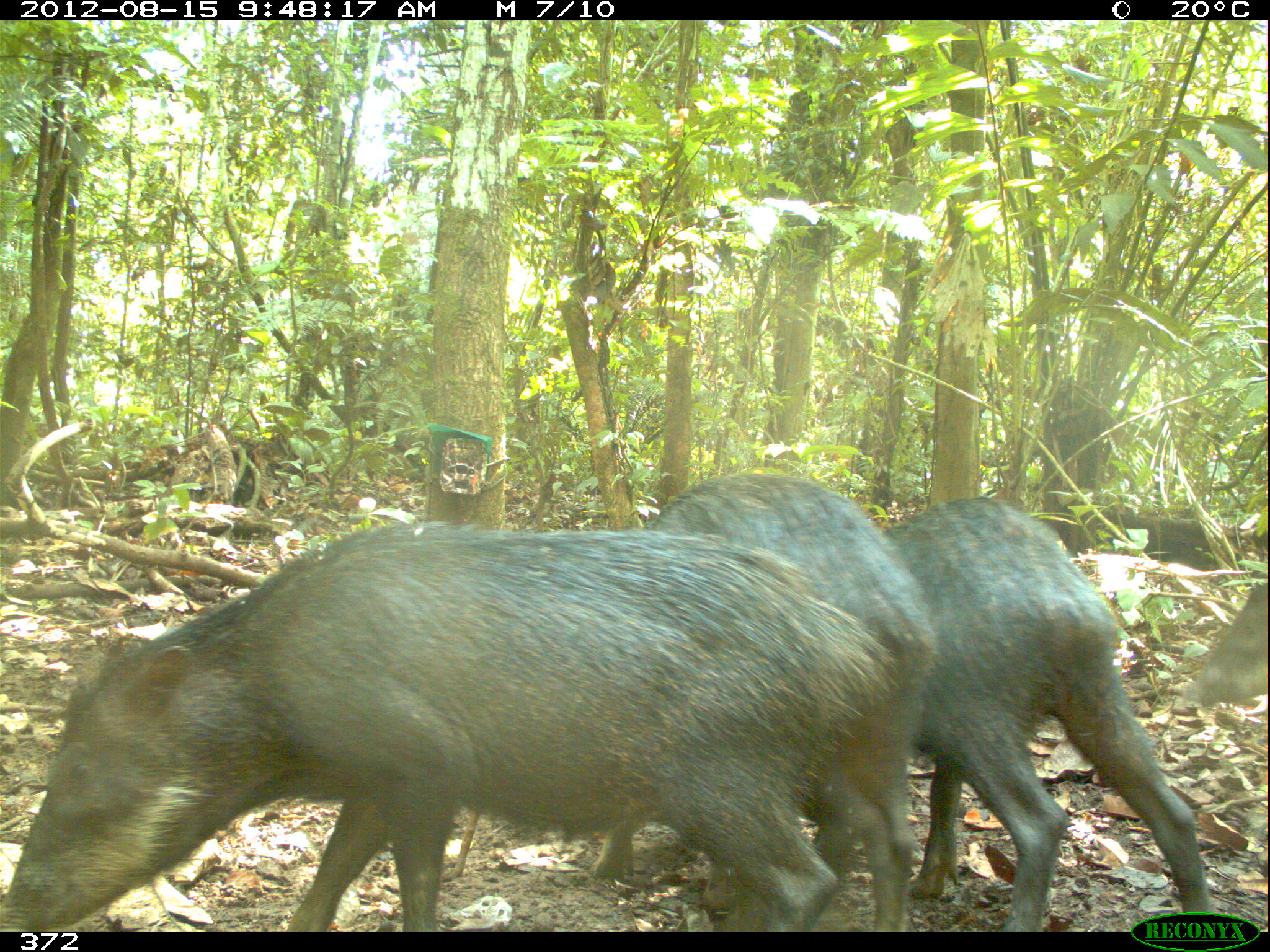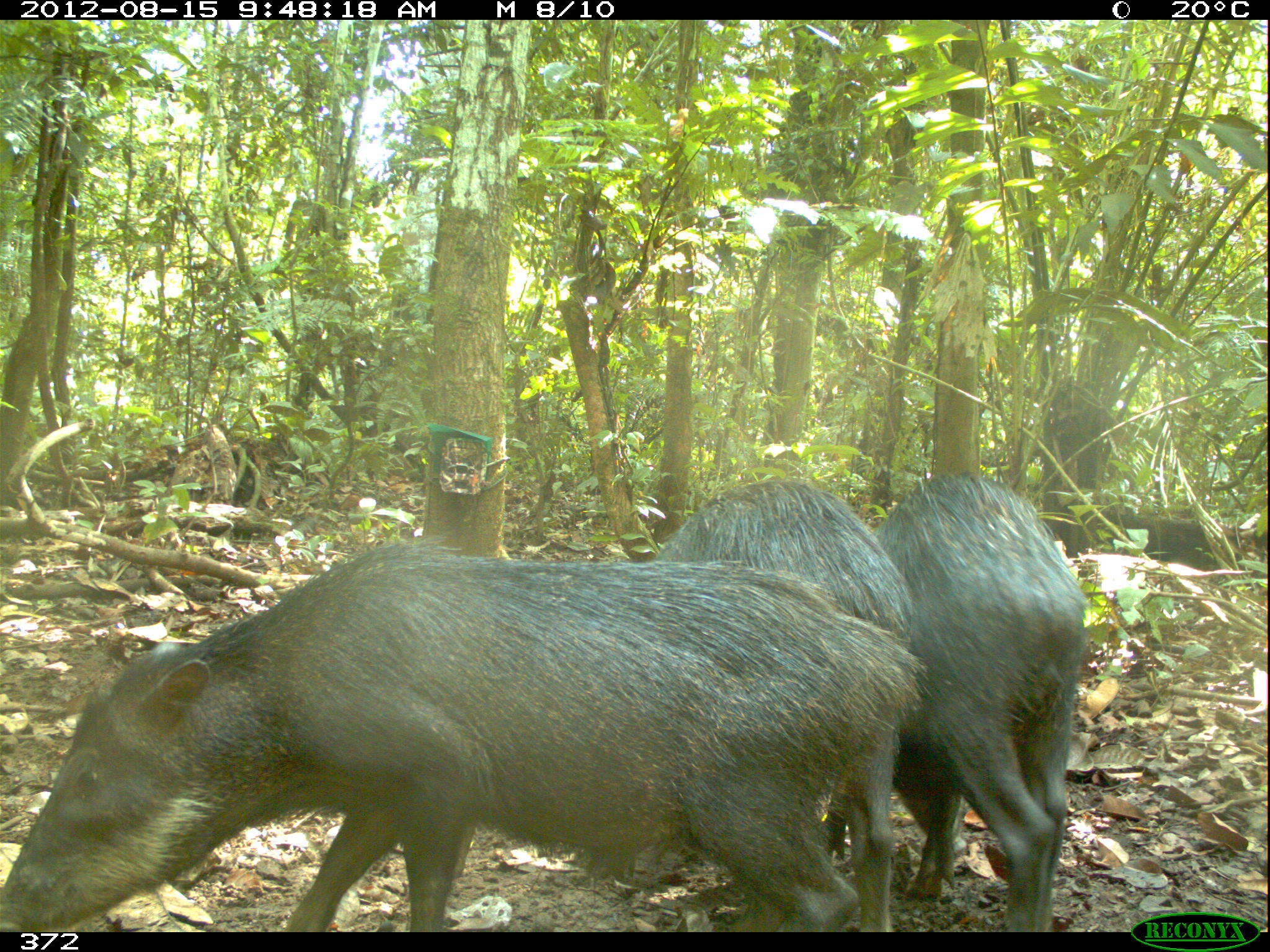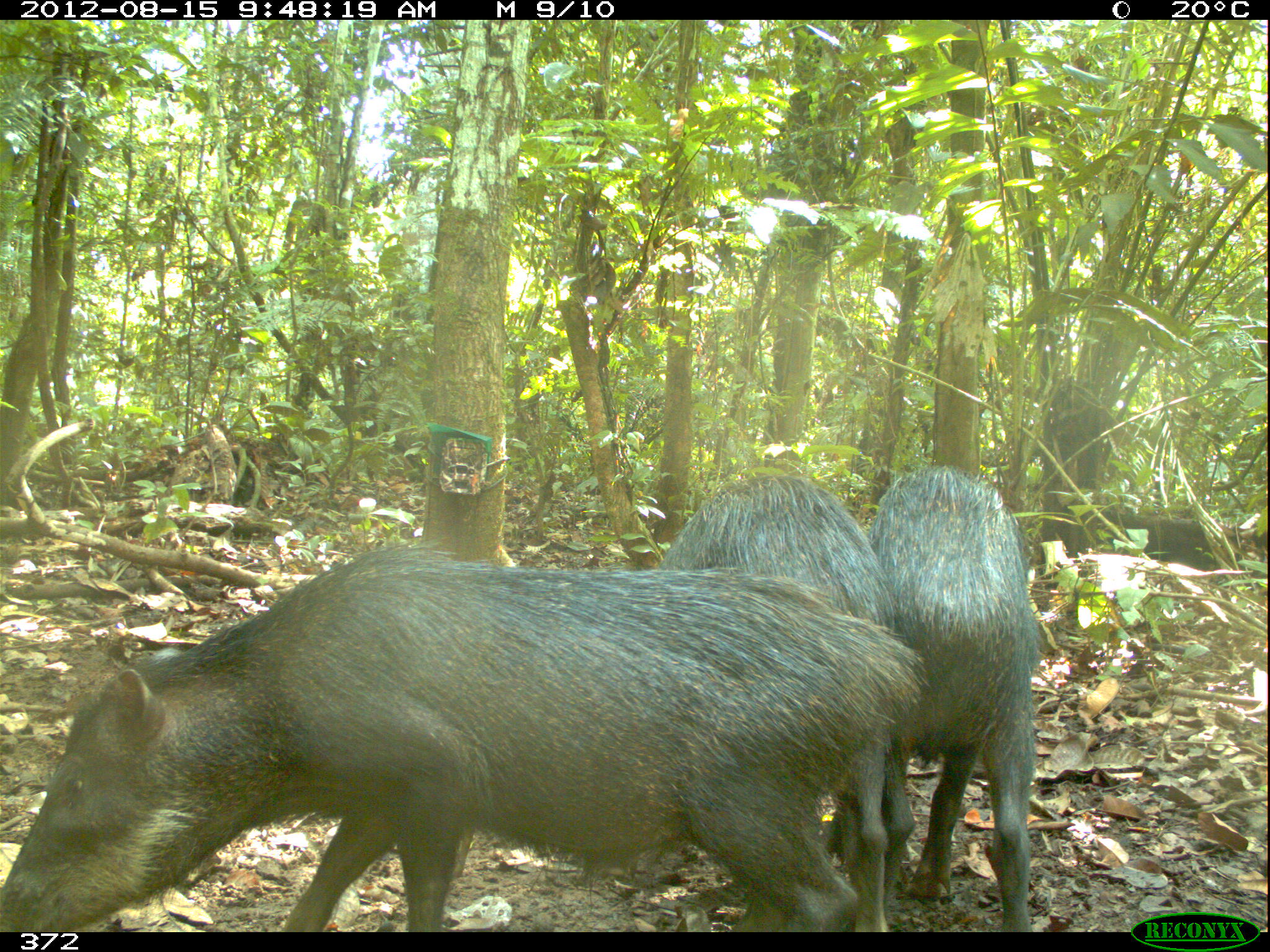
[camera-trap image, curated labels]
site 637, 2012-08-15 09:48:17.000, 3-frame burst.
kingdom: Animalia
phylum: Chordata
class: Mammalia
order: Artiodactyla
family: Tayassuidae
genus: Tayassu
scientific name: Tayassu pecari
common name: white-lipped peccary